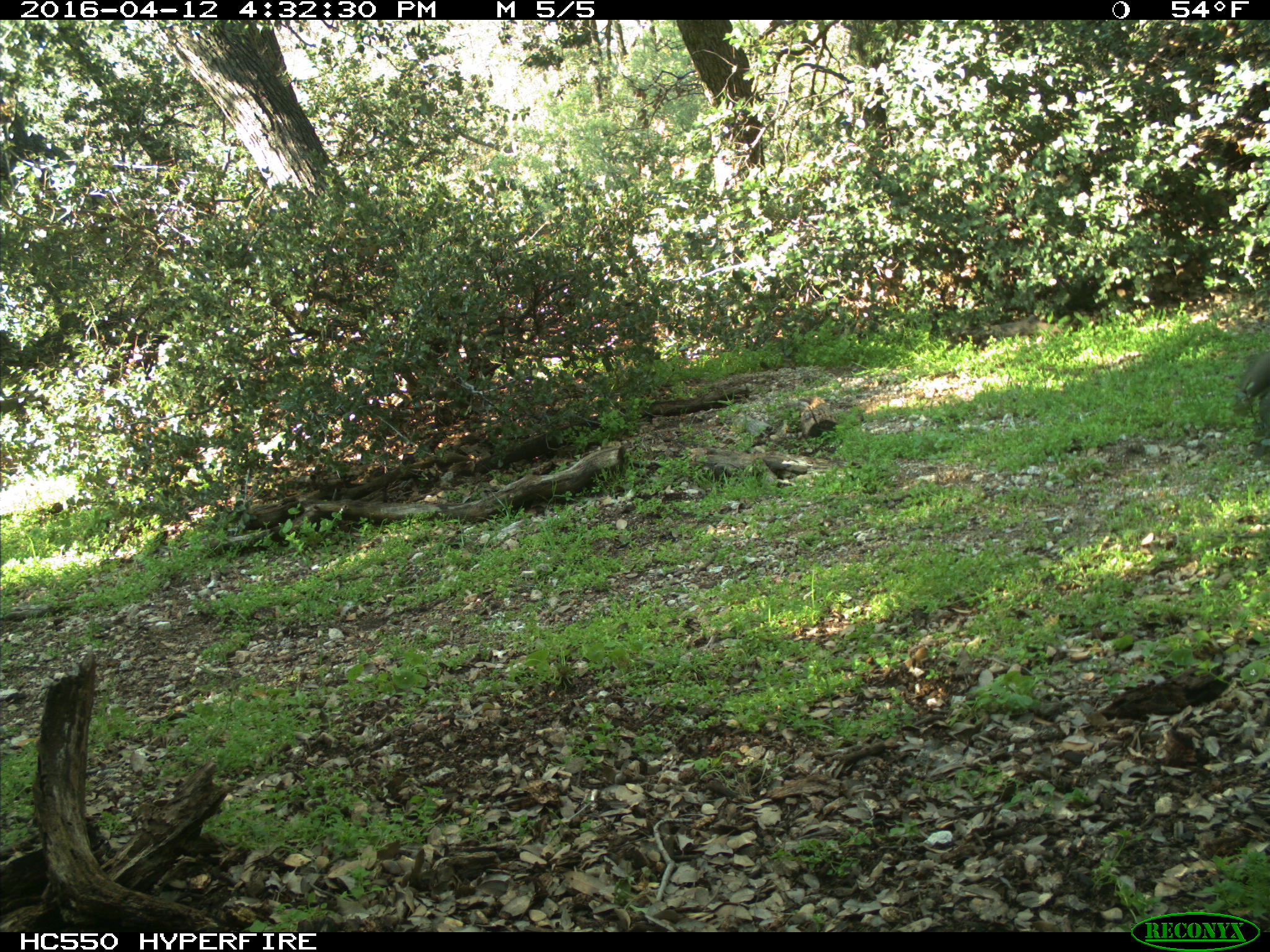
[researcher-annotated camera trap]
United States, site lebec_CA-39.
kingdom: Animalia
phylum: Chordata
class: Aves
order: Galliformes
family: Odontophoridae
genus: Callipepla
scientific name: Callipepla californica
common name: california quail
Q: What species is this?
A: Callipepla californica (california quail).